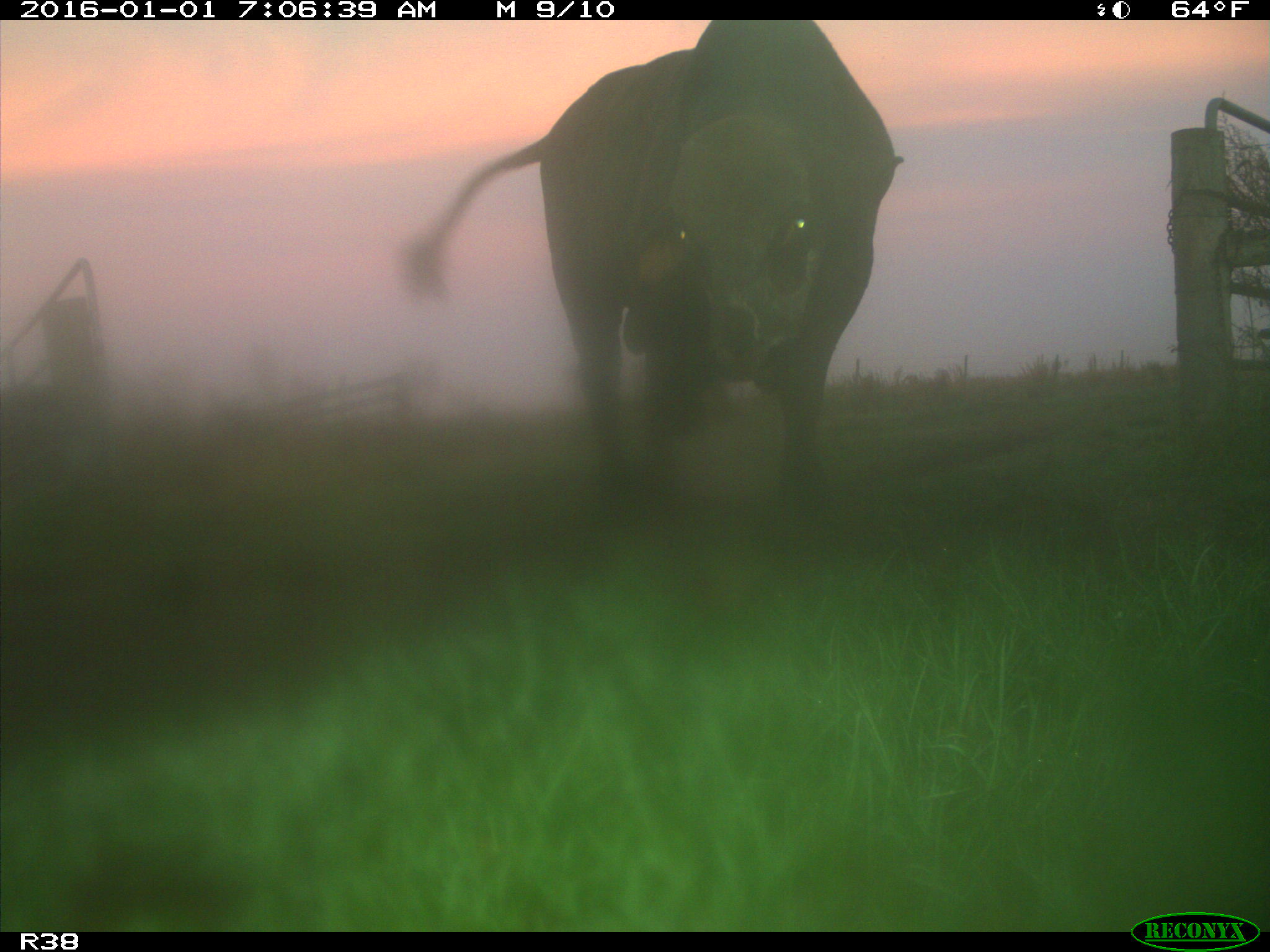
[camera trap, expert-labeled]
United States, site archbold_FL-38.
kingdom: Animalia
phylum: Chordata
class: Mammalia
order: Artiodactyla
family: Bovidae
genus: Bos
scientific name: Bos taurus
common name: domestic cow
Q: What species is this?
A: Bos taurus (domestic cow).